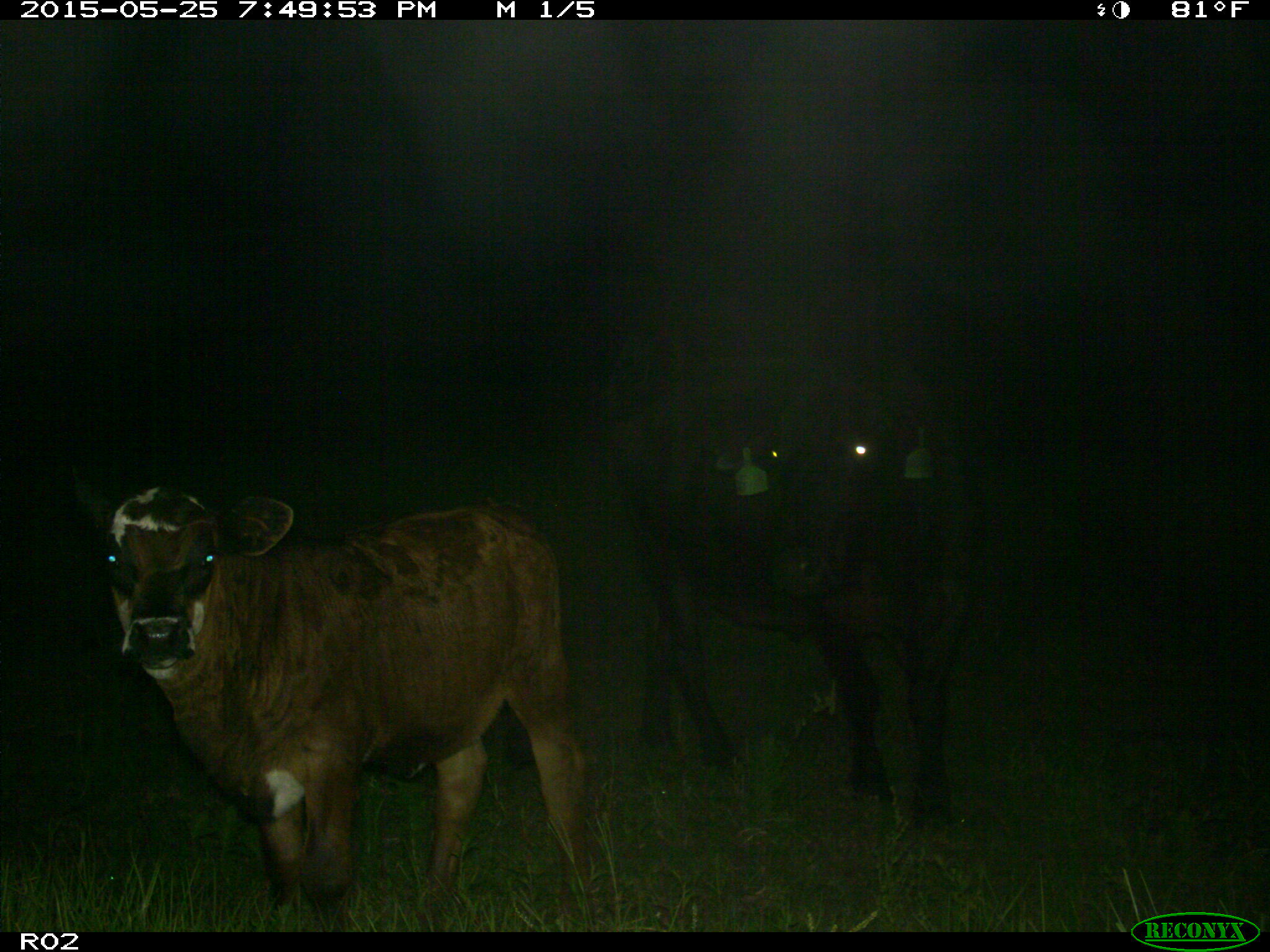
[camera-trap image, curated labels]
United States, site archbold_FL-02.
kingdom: Animalia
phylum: Chordata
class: Mammalia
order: Artiodactyla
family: Bovidae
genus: Bos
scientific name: Bos taurus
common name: domestic cow